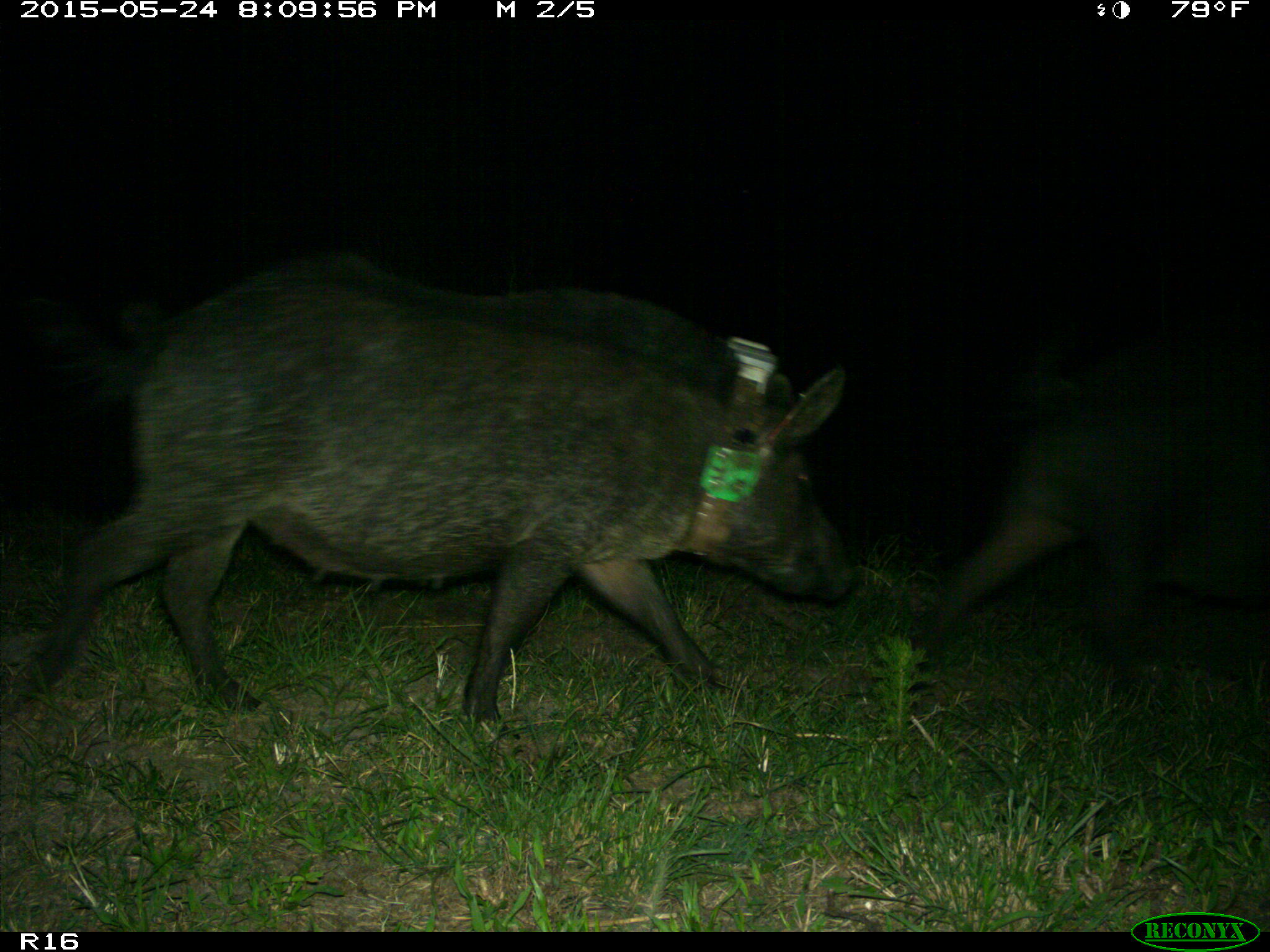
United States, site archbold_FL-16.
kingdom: Animalia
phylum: Chordata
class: Mammalia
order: Artiodactyla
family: Suidae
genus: Sus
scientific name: Sus scrofa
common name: wild boar